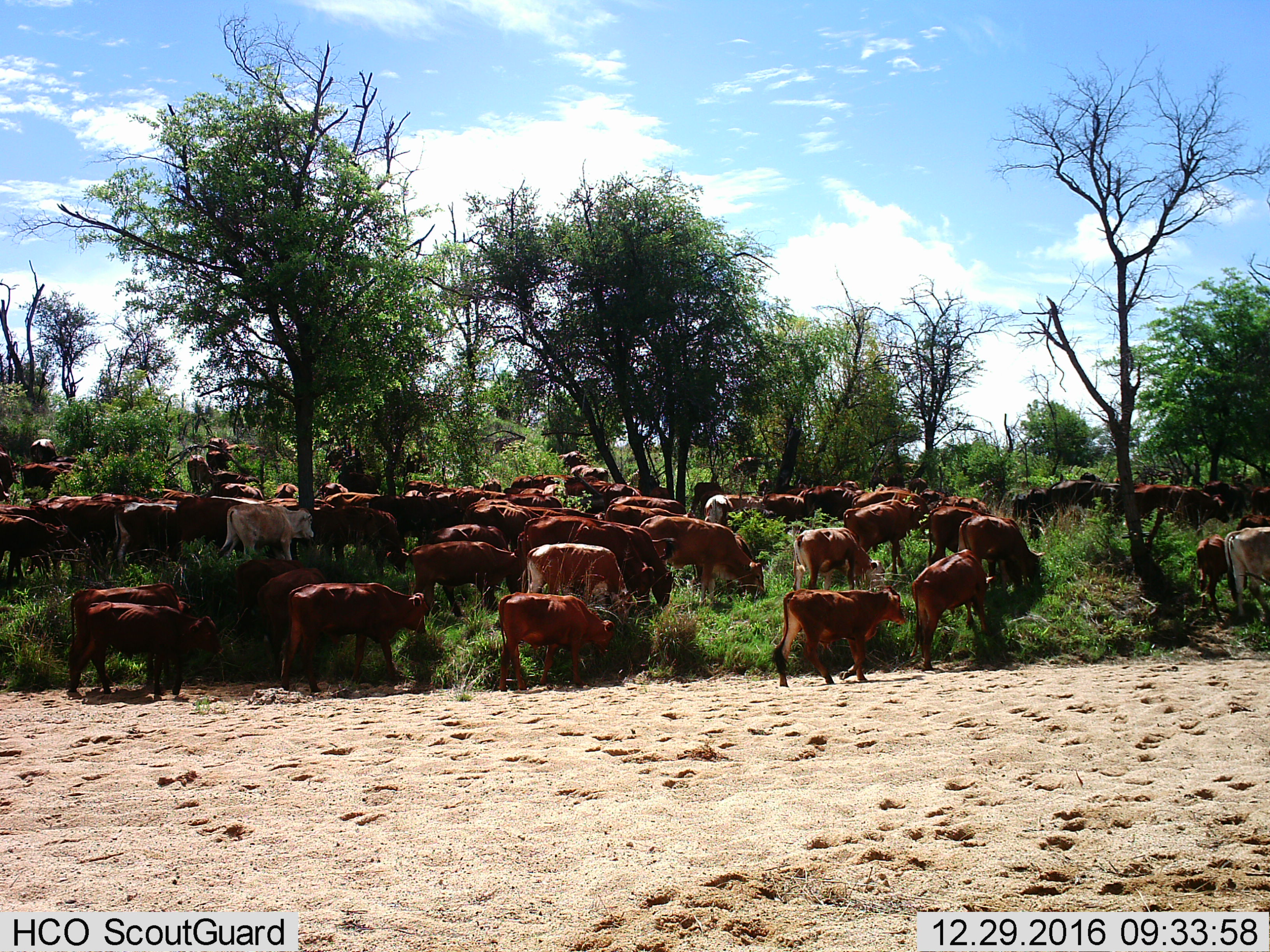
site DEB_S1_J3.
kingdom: Animalia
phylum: Chordata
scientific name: Vertebrata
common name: domestic animal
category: domesticanimal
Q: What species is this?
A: Domesticanimal (domestic animal) (Vertebrata).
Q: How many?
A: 51+.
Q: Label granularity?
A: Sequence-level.